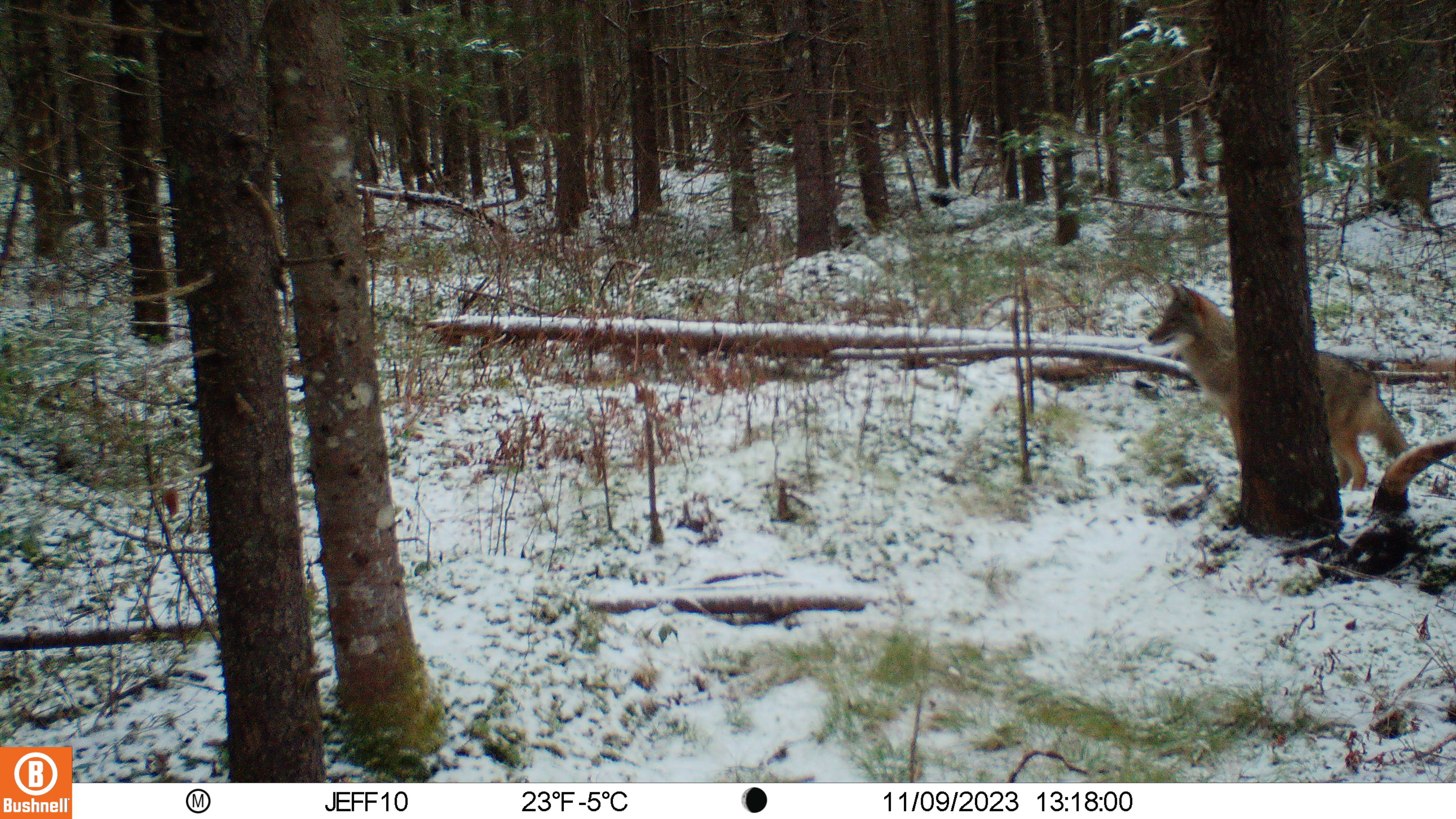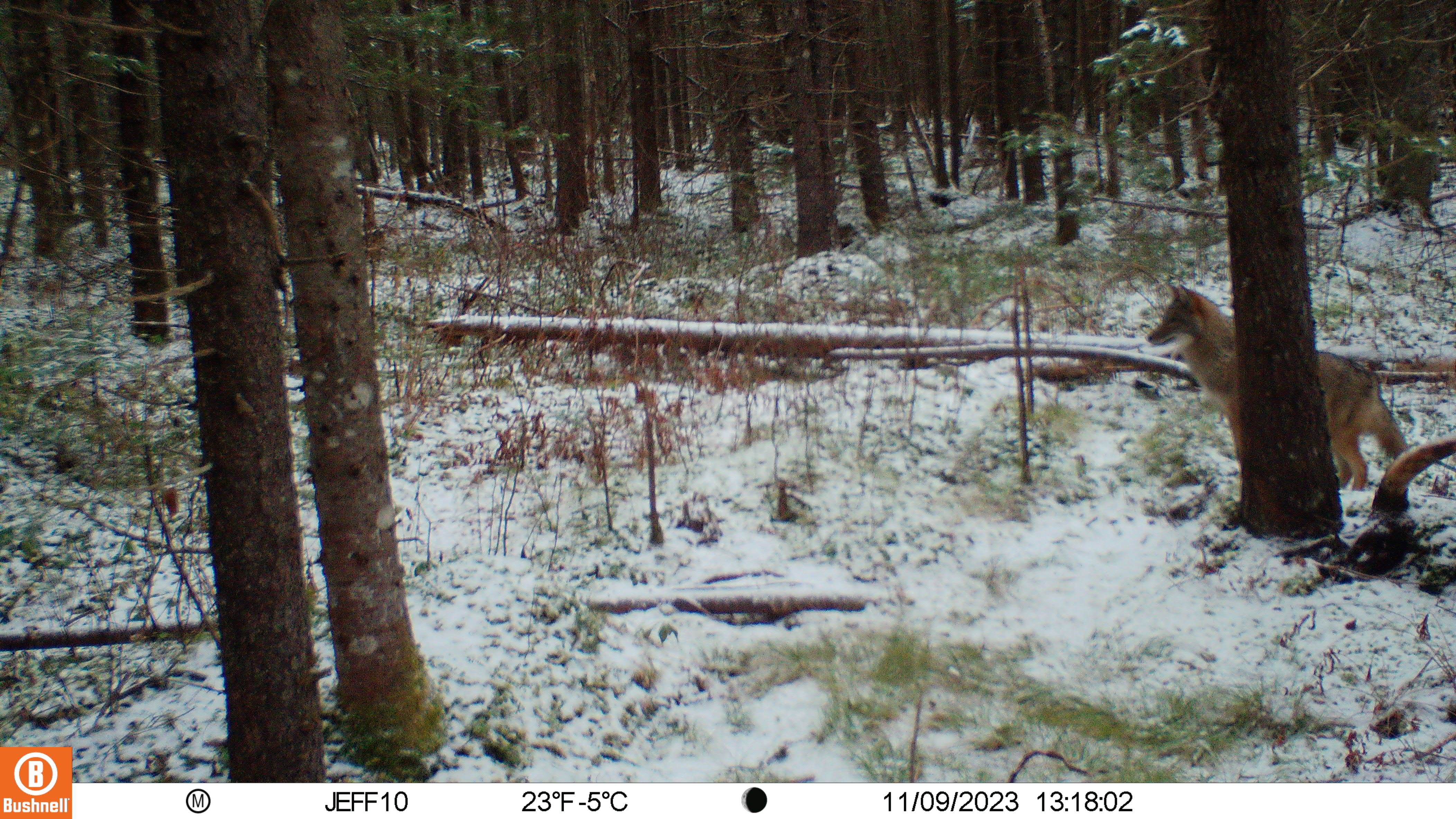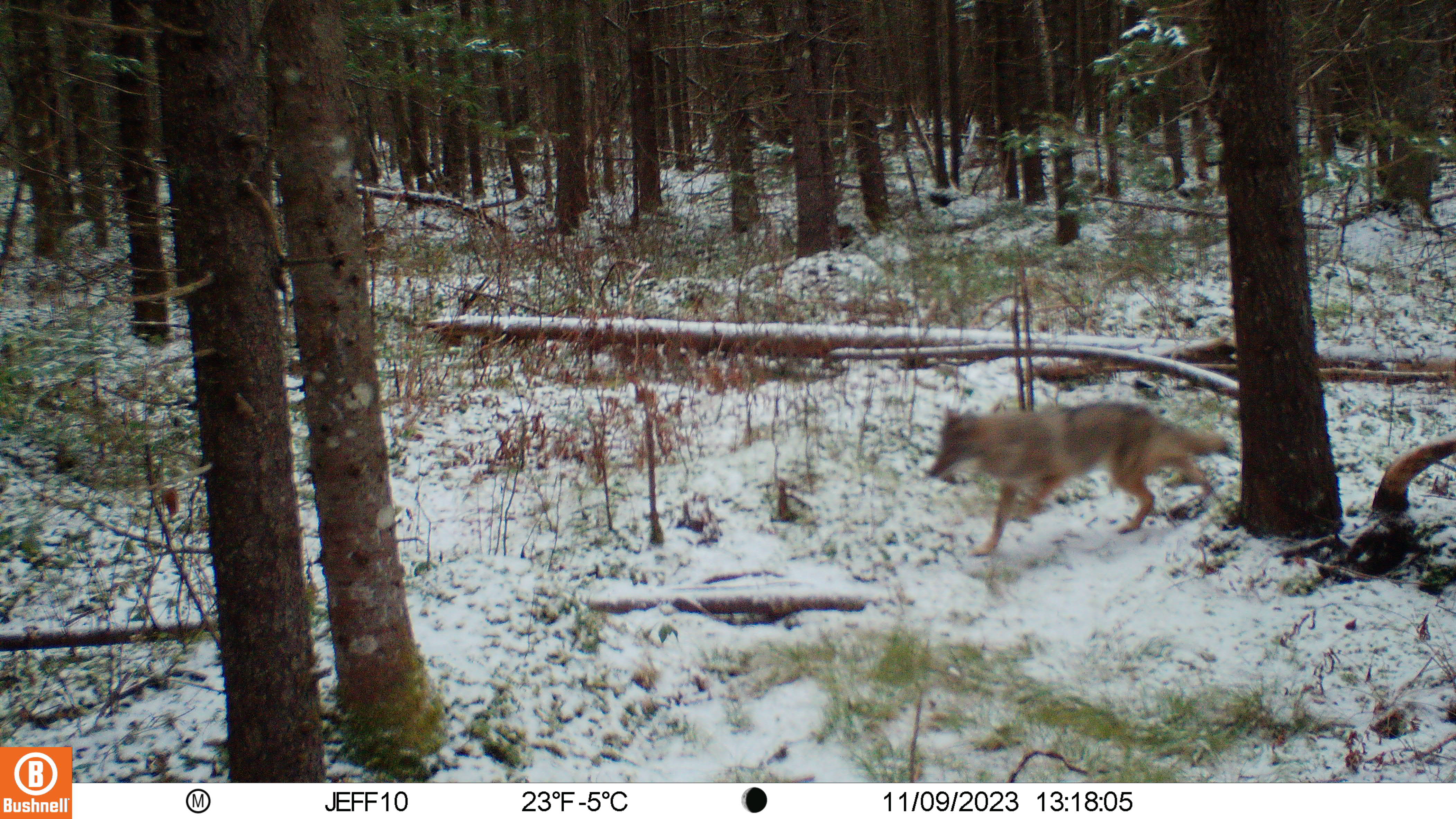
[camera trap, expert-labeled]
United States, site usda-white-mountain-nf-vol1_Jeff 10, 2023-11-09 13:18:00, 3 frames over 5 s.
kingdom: Animalia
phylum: Chordata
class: Mammalia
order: Carnivora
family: Canidae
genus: Canis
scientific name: Canis latrans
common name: coyote